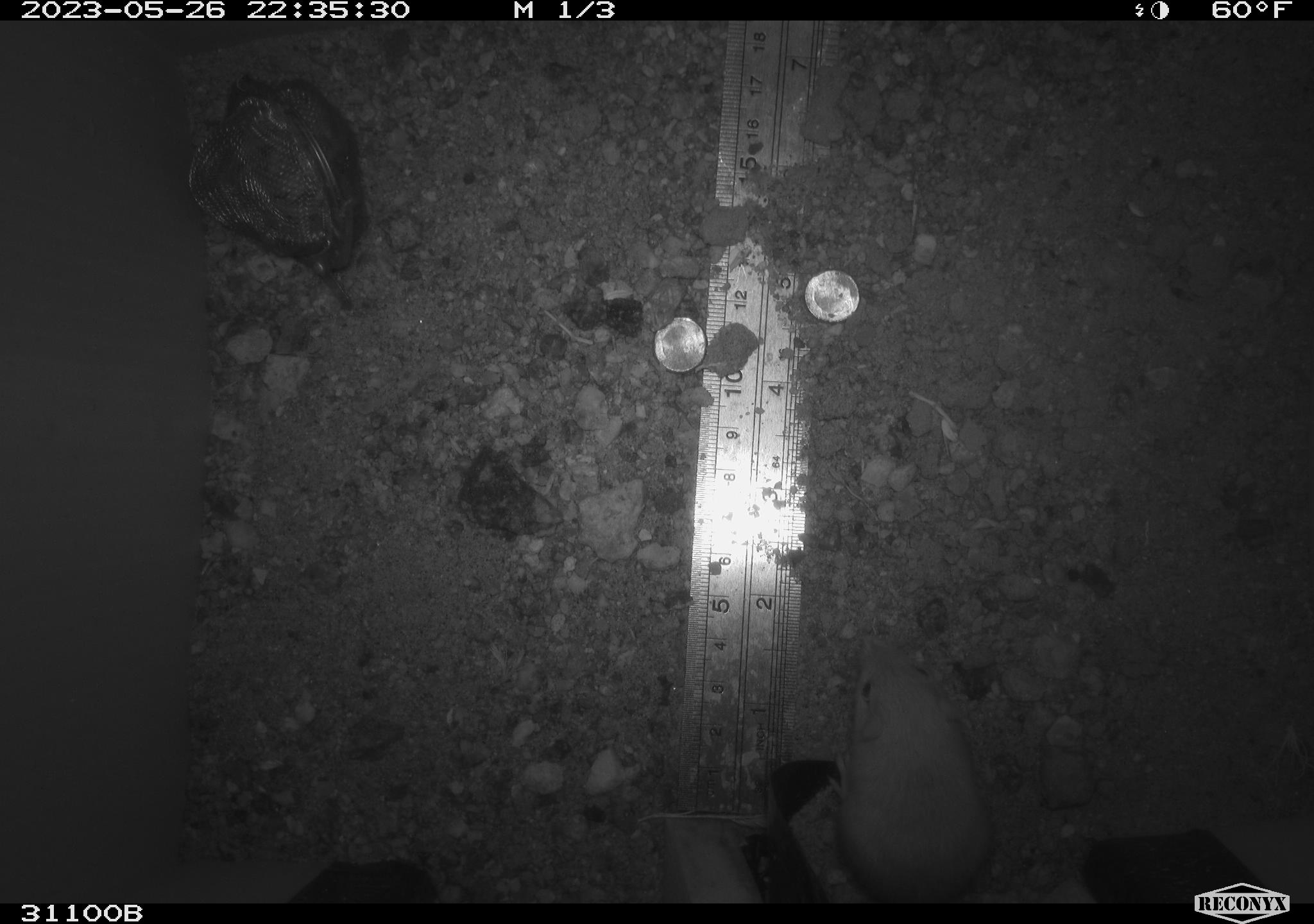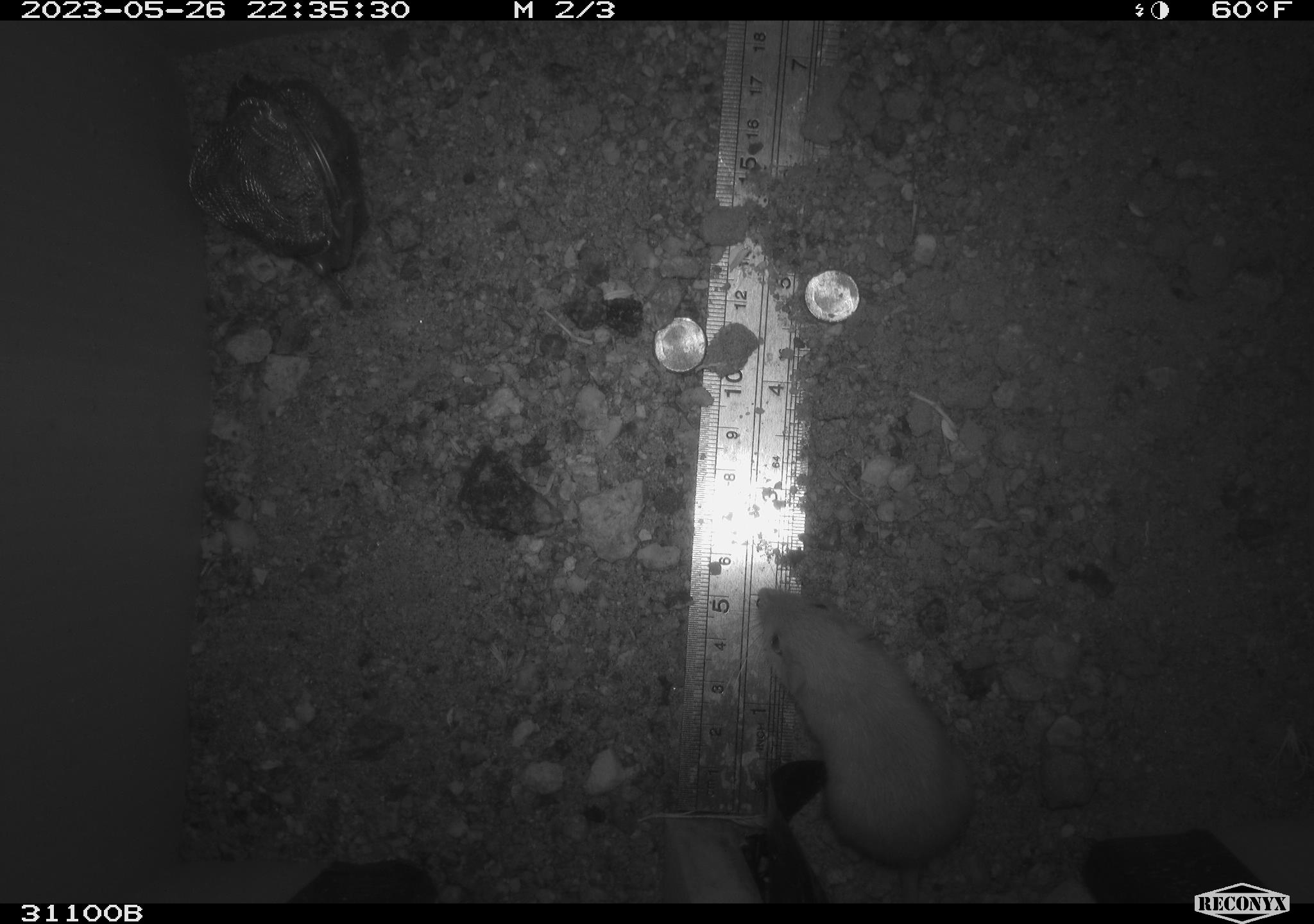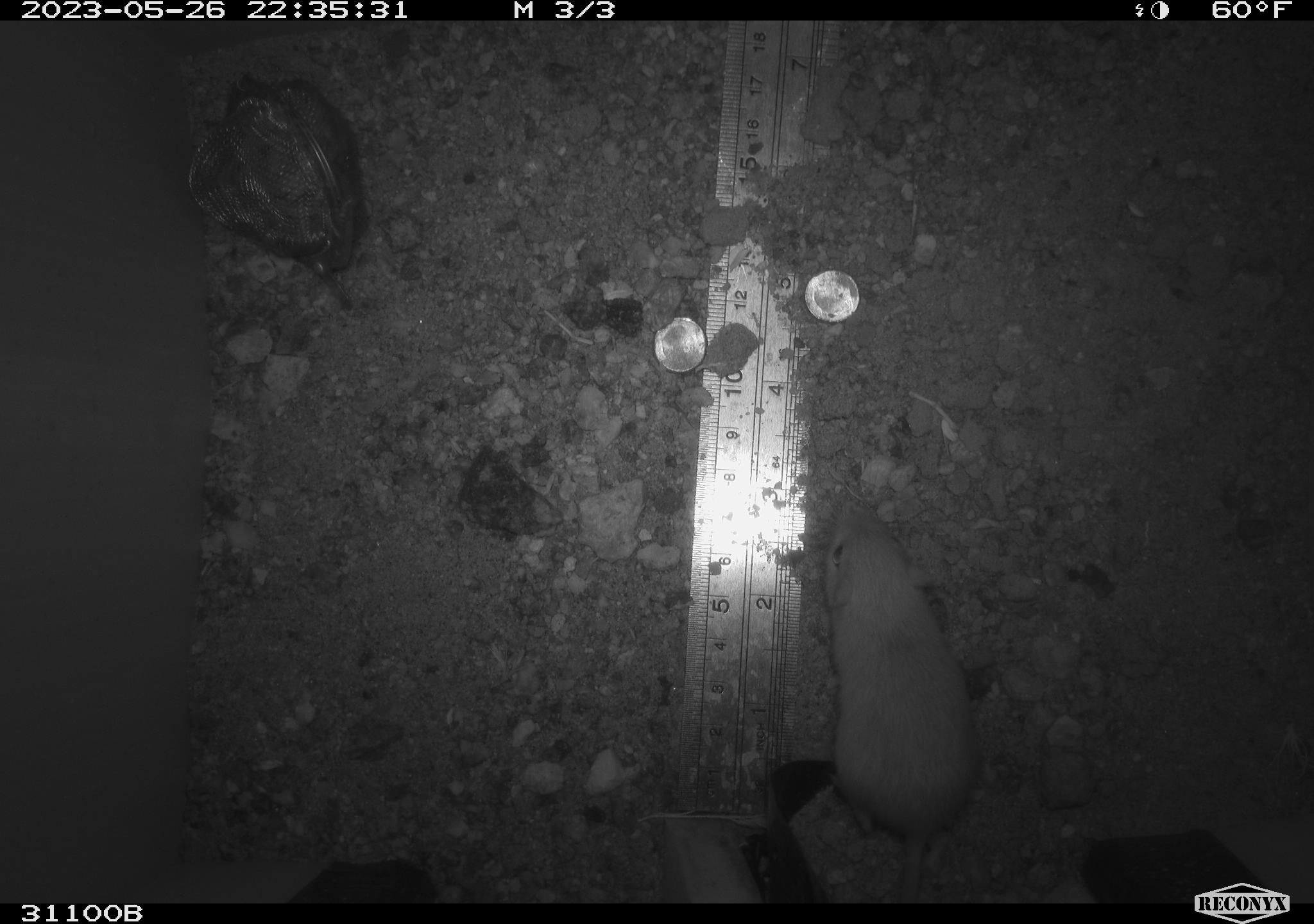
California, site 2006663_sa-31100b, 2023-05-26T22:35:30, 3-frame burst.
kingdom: Animalia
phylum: Chordata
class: Mammalia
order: Rodentia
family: Heteromyidae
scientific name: Heteromyidae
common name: kangaroo rats and pocket mice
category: heteromyidae family